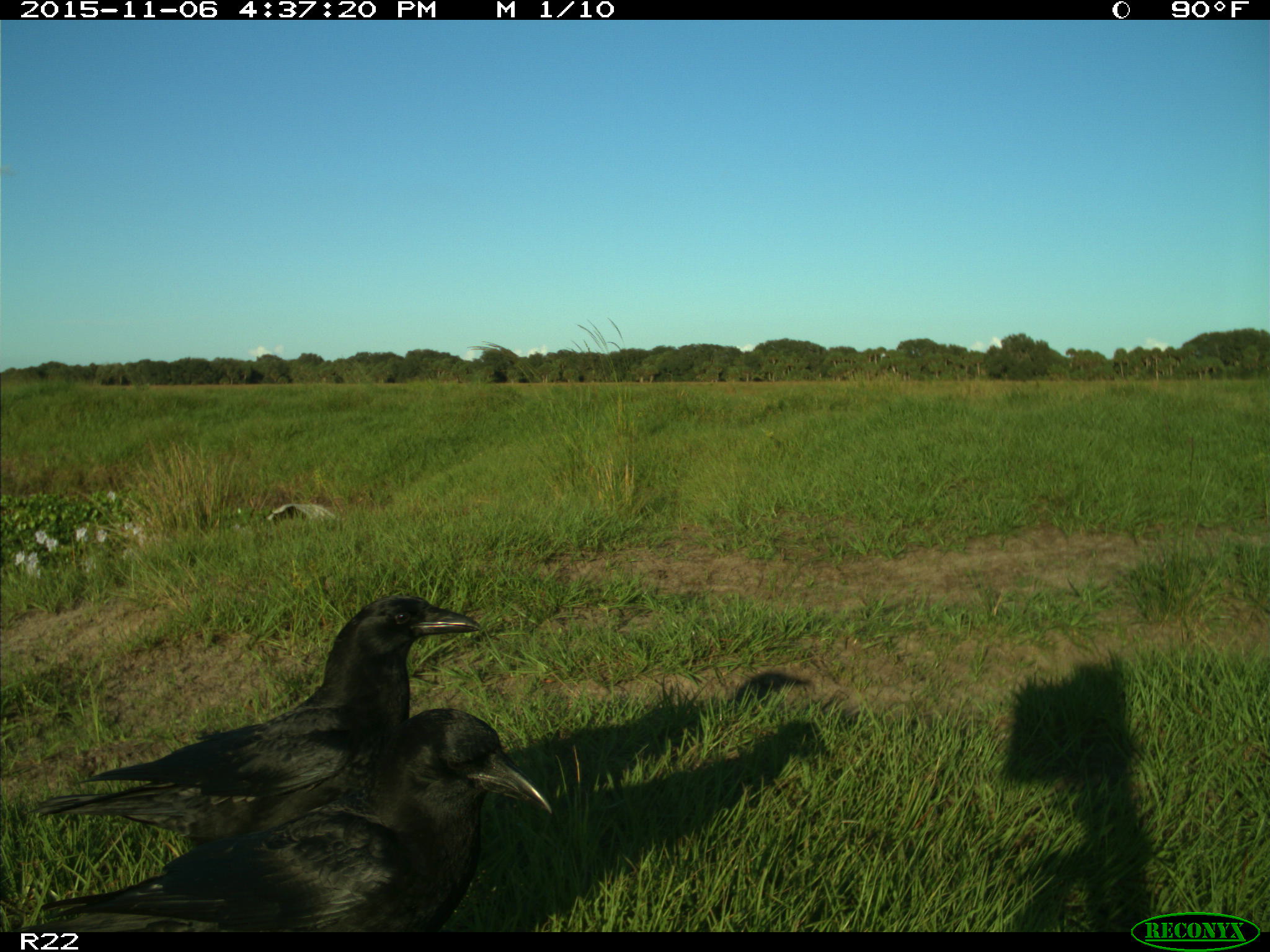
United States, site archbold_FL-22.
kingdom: Animalia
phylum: Chordata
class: Aves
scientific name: Aves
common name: birds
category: unidentified bird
Unidentified bird (birds) (Aves).